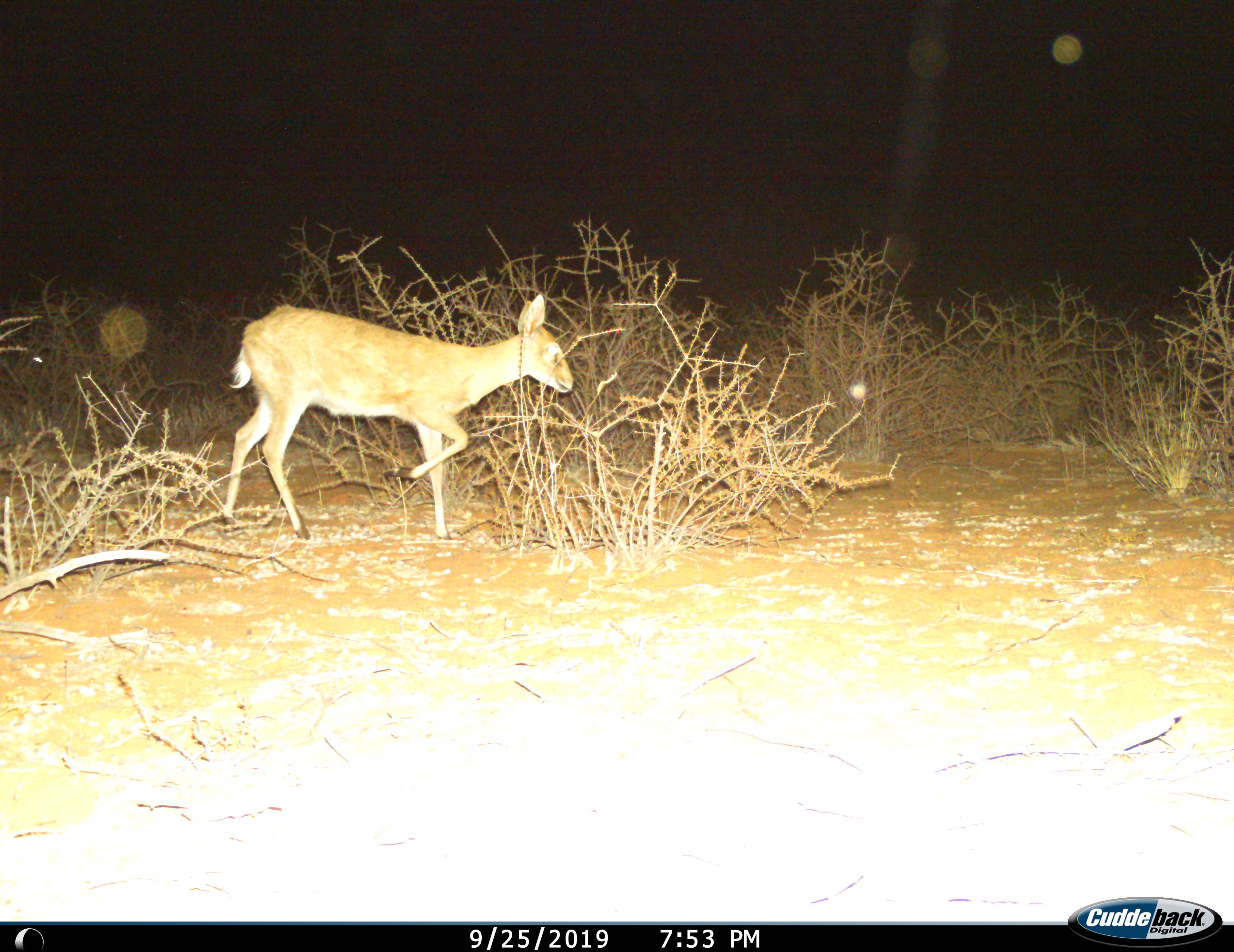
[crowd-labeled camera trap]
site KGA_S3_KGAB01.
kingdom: Animalia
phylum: Chordata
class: Mammalia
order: Artiodactyla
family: Bovidae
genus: Sylvicapra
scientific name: Sylvicapra grimmia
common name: common duiker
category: duikercommongrey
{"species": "duikercommongrey (common duiker) (Sylvicapra grimmia)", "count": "1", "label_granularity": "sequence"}